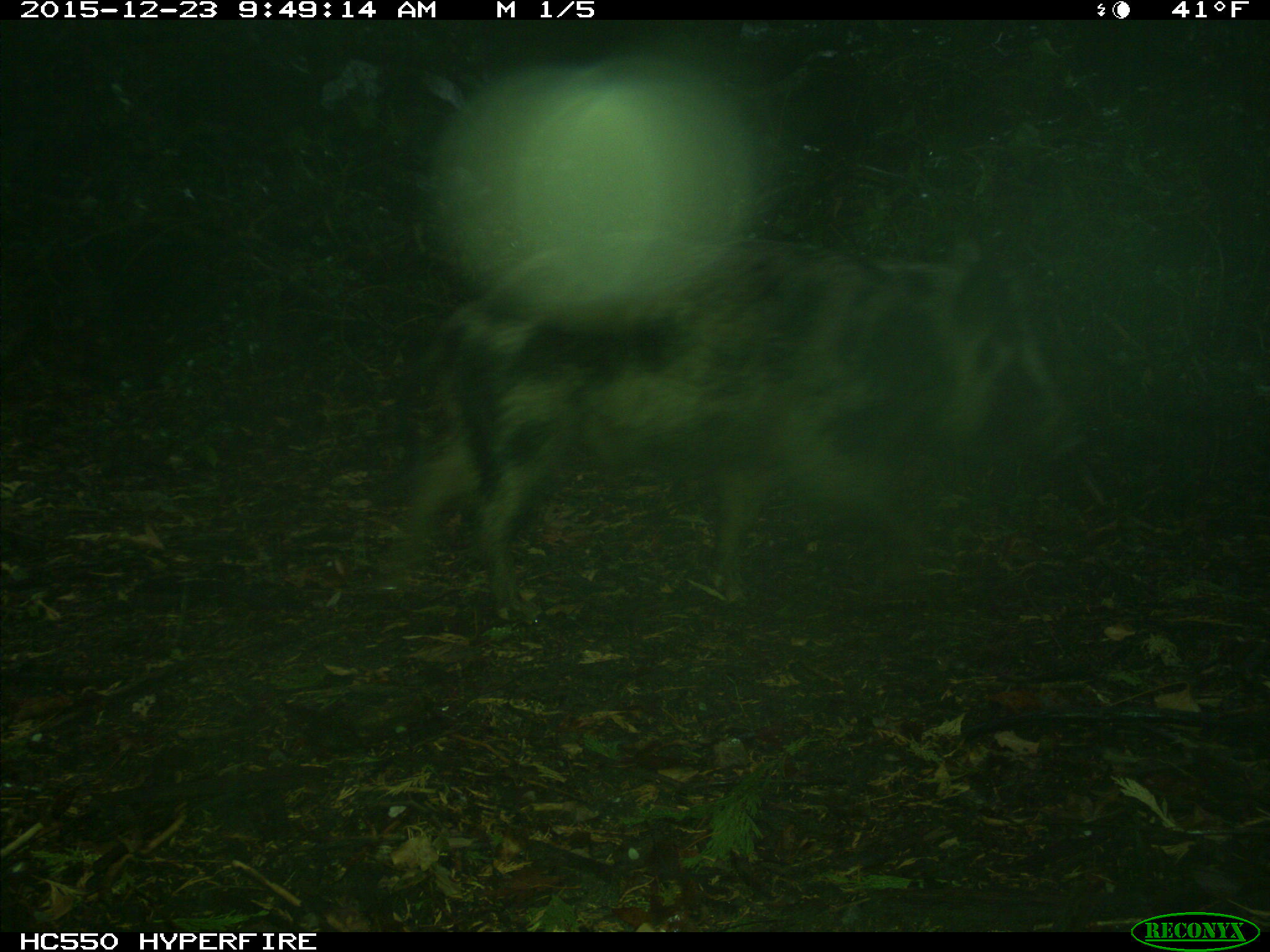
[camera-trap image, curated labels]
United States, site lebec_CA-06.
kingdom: Animalia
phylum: Chordata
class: Mammalia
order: Artiodactyla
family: Suidae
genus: Sus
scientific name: Sus scrofa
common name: wild boar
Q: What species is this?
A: Sus scrofa (wild boar).